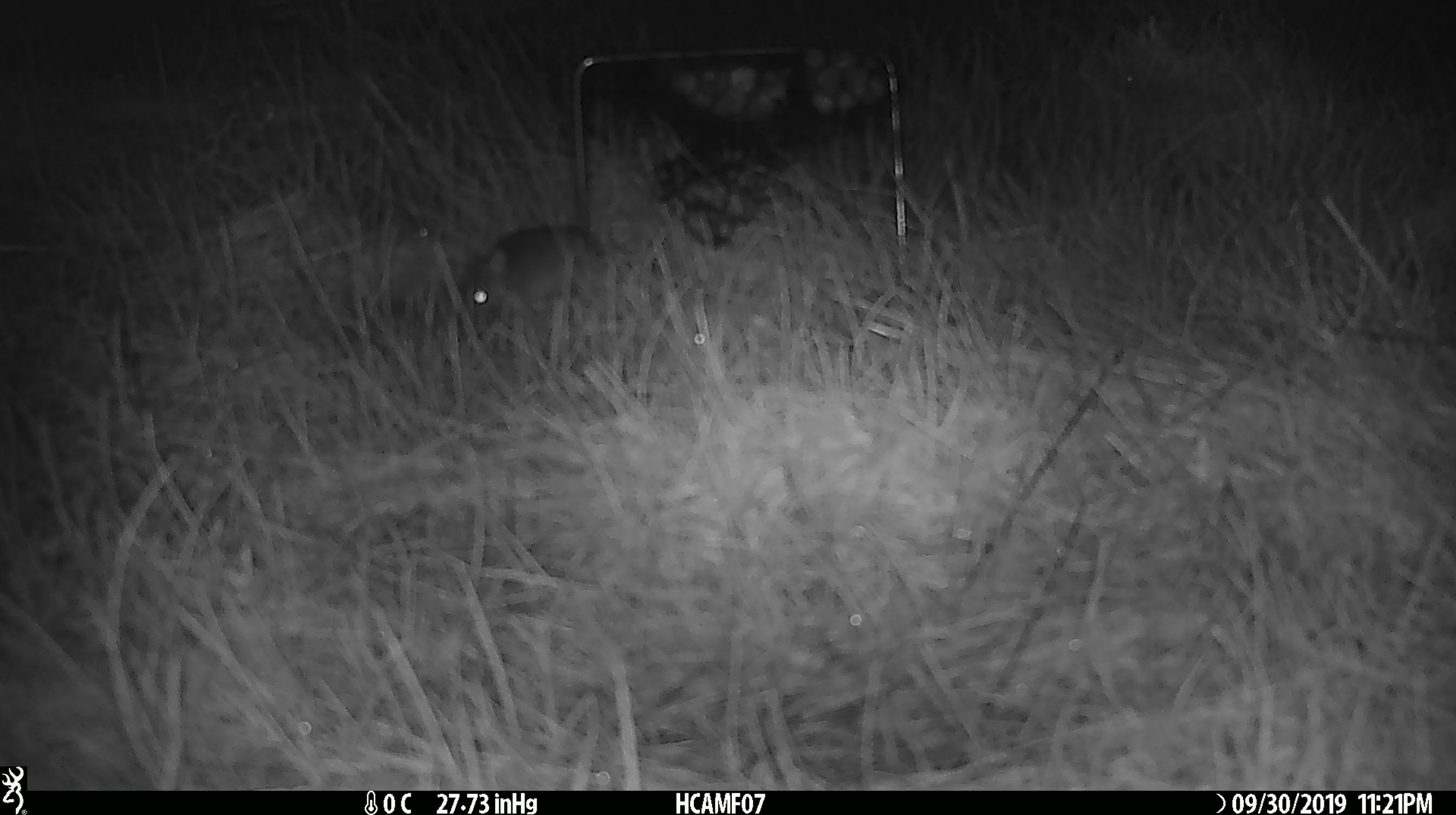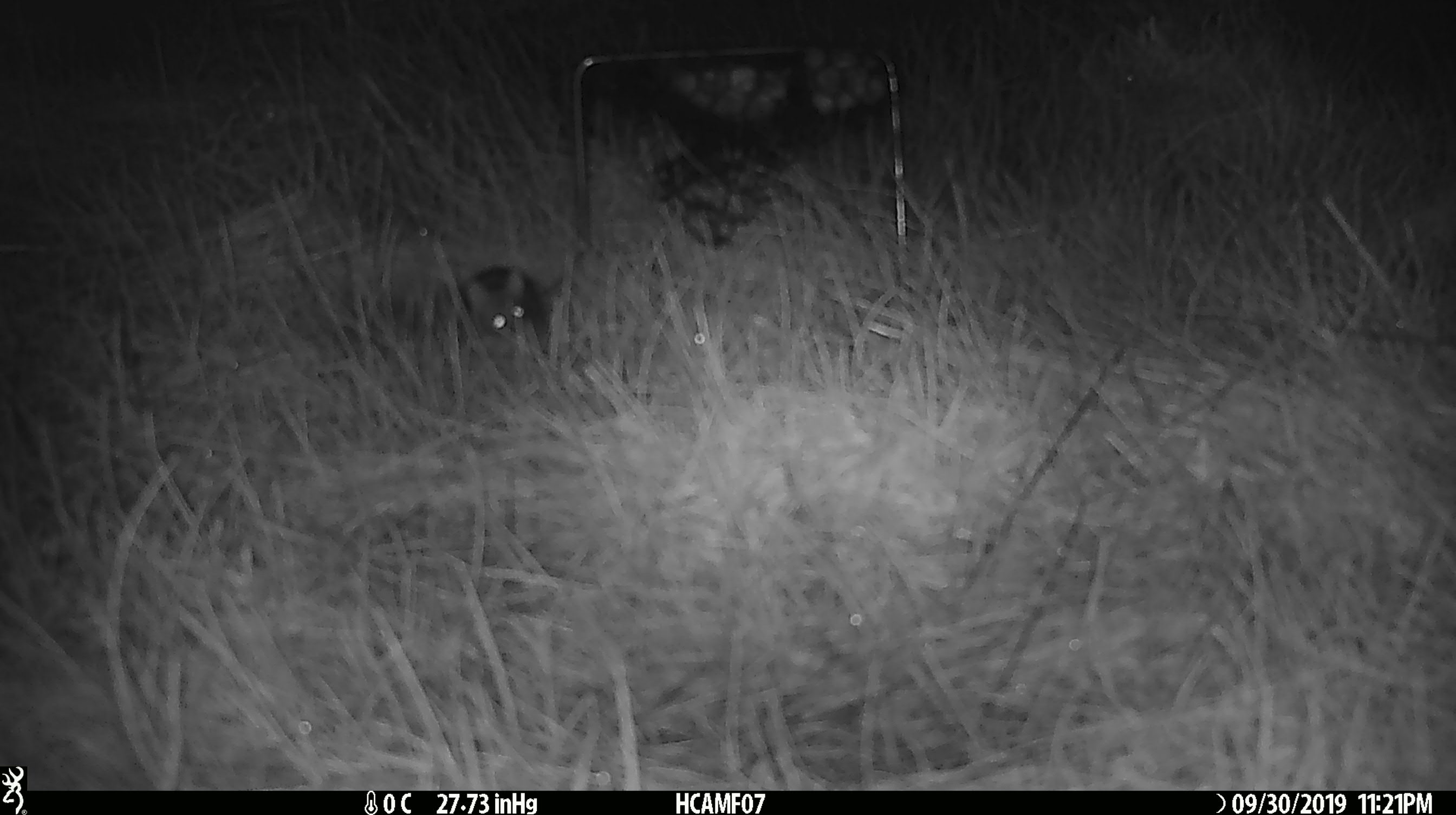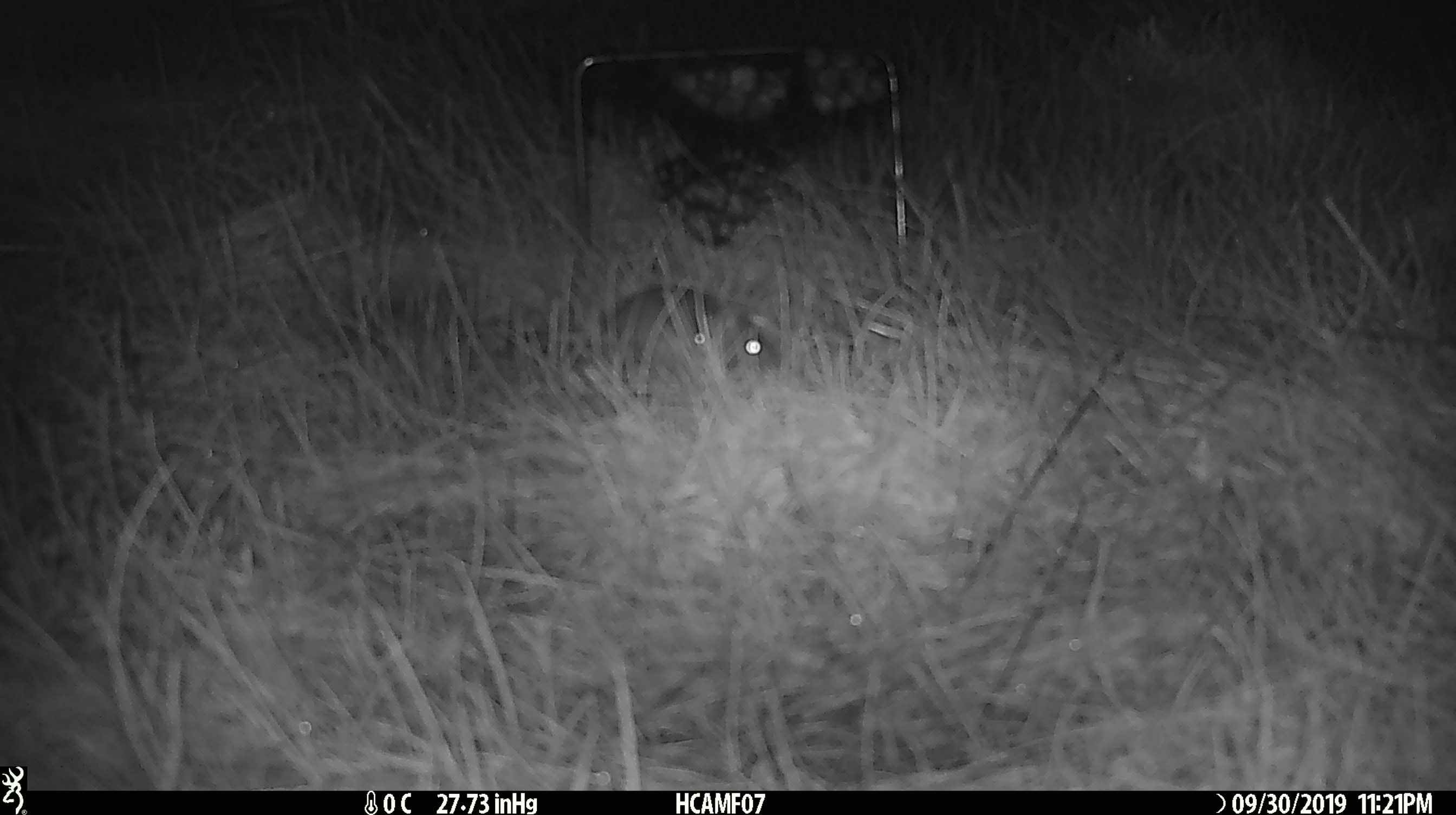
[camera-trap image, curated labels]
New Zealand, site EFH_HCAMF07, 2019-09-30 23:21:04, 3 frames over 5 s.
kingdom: Animalia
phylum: Chordata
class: Mammalia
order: Rodentia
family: Muridae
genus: Mus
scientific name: Mus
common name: mouse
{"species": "mouse (Mus)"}